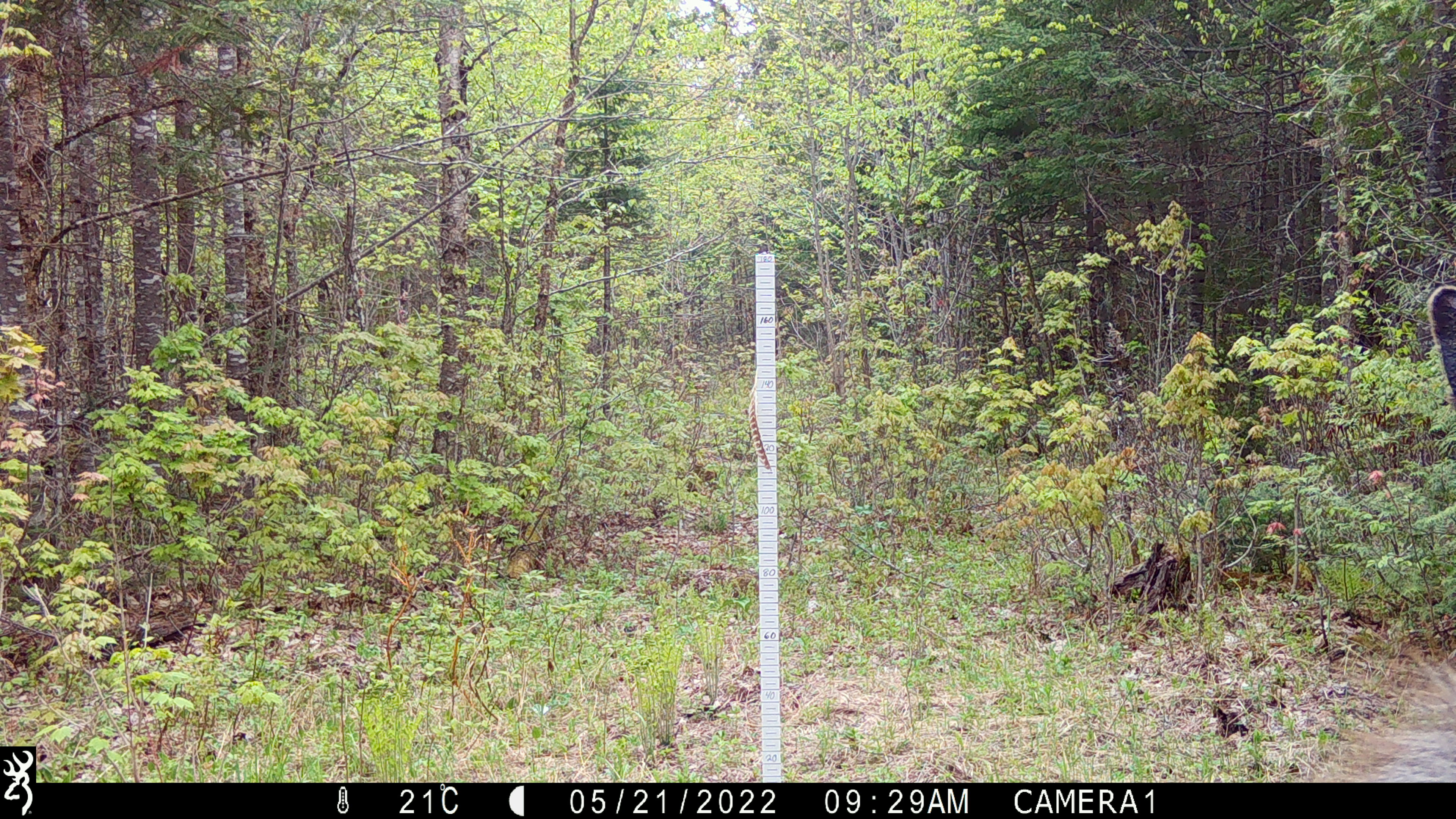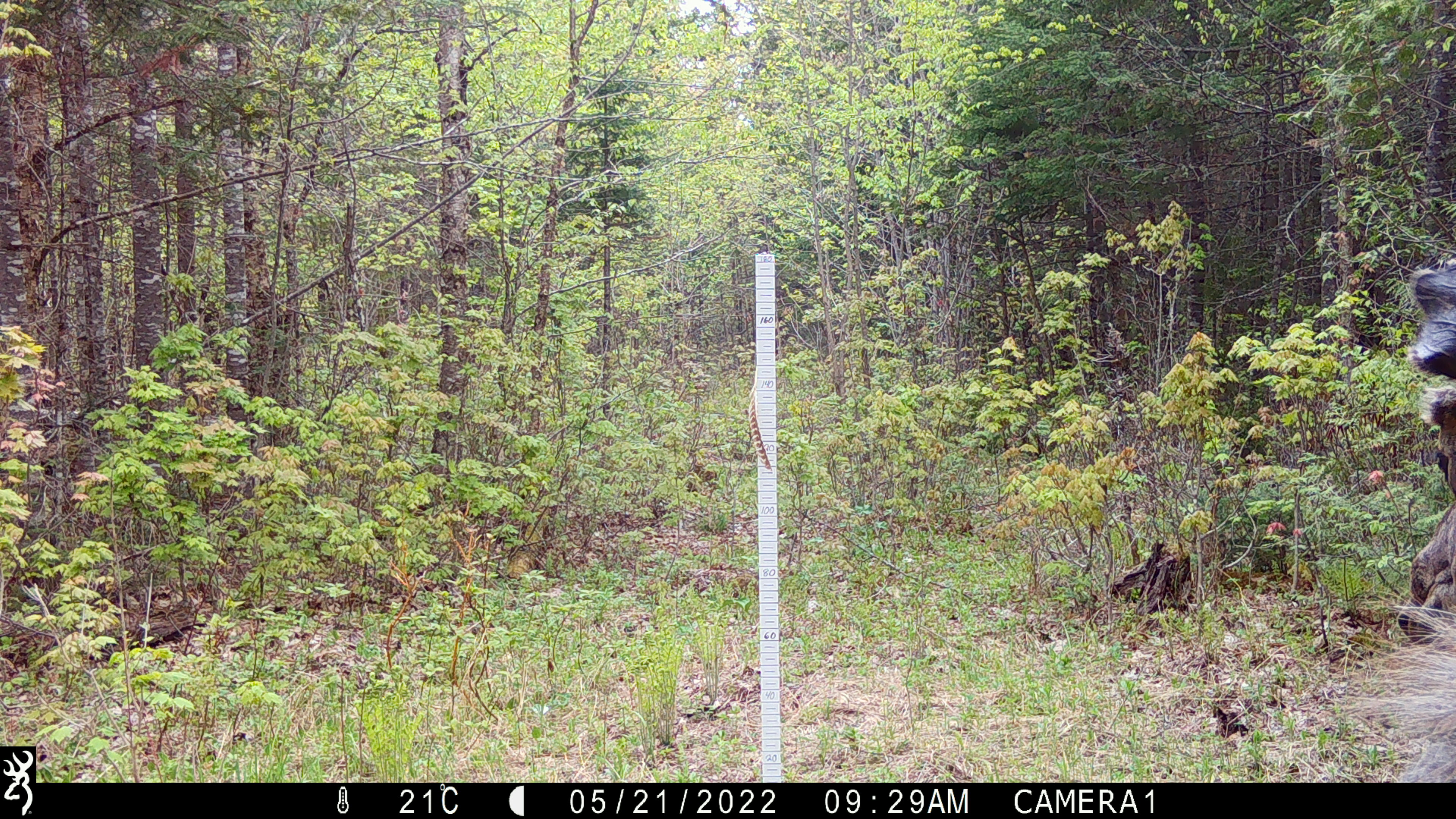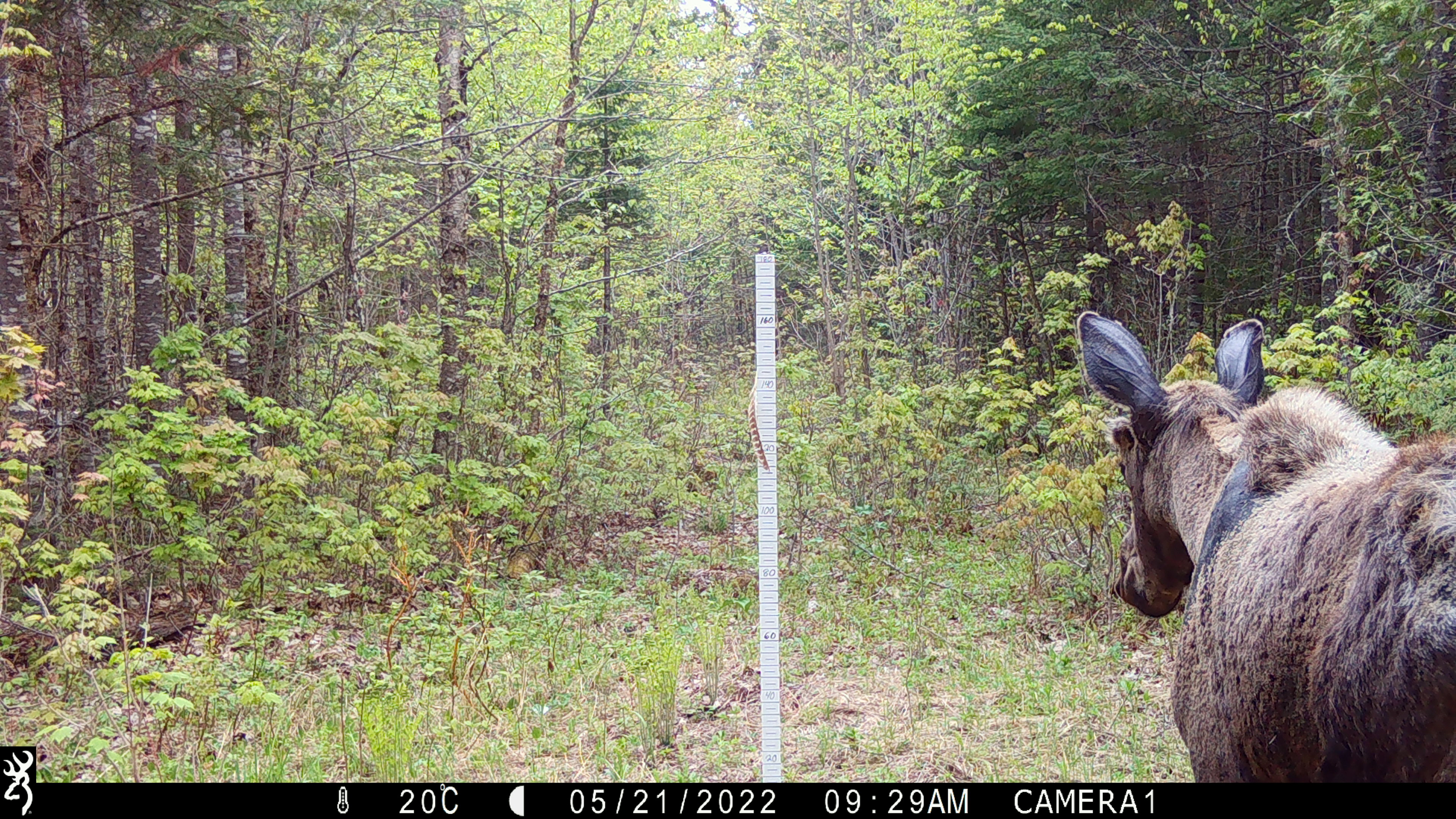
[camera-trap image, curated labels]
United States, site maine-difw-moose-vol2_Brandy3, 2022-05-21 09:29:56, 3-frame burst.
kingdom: Animalia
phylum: Chordata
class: Mammalia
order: Artiodactyla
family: Cervidae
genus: Alces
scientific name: Alces alces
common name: moose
Moose (Alces alces).